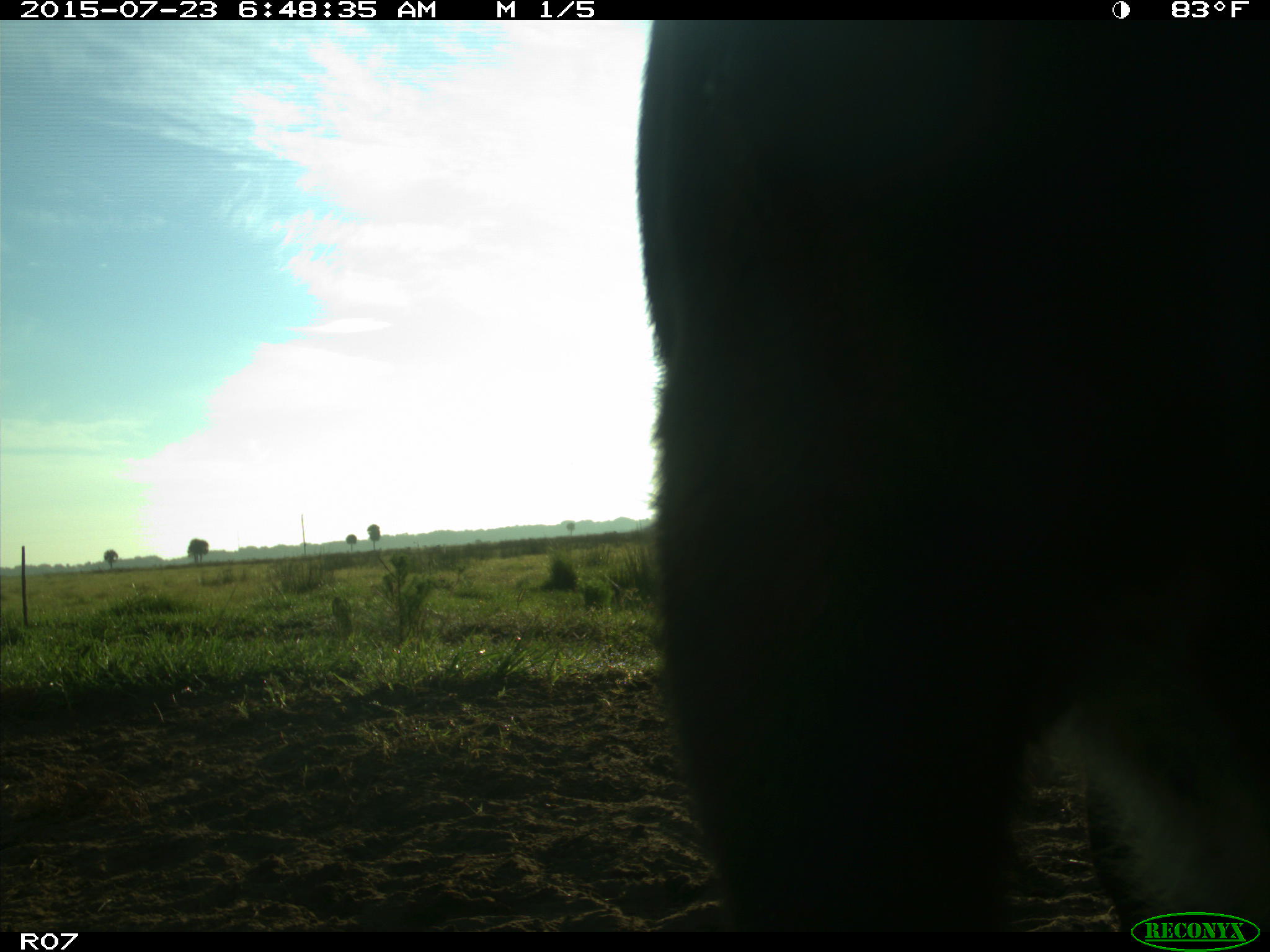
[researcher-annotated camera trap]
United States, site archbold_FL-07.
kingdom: Animalia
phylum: Chordata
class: Mammalia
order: Artiodactyla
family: Bovidae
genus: Bos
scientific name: Bos taurus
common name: domestic cow